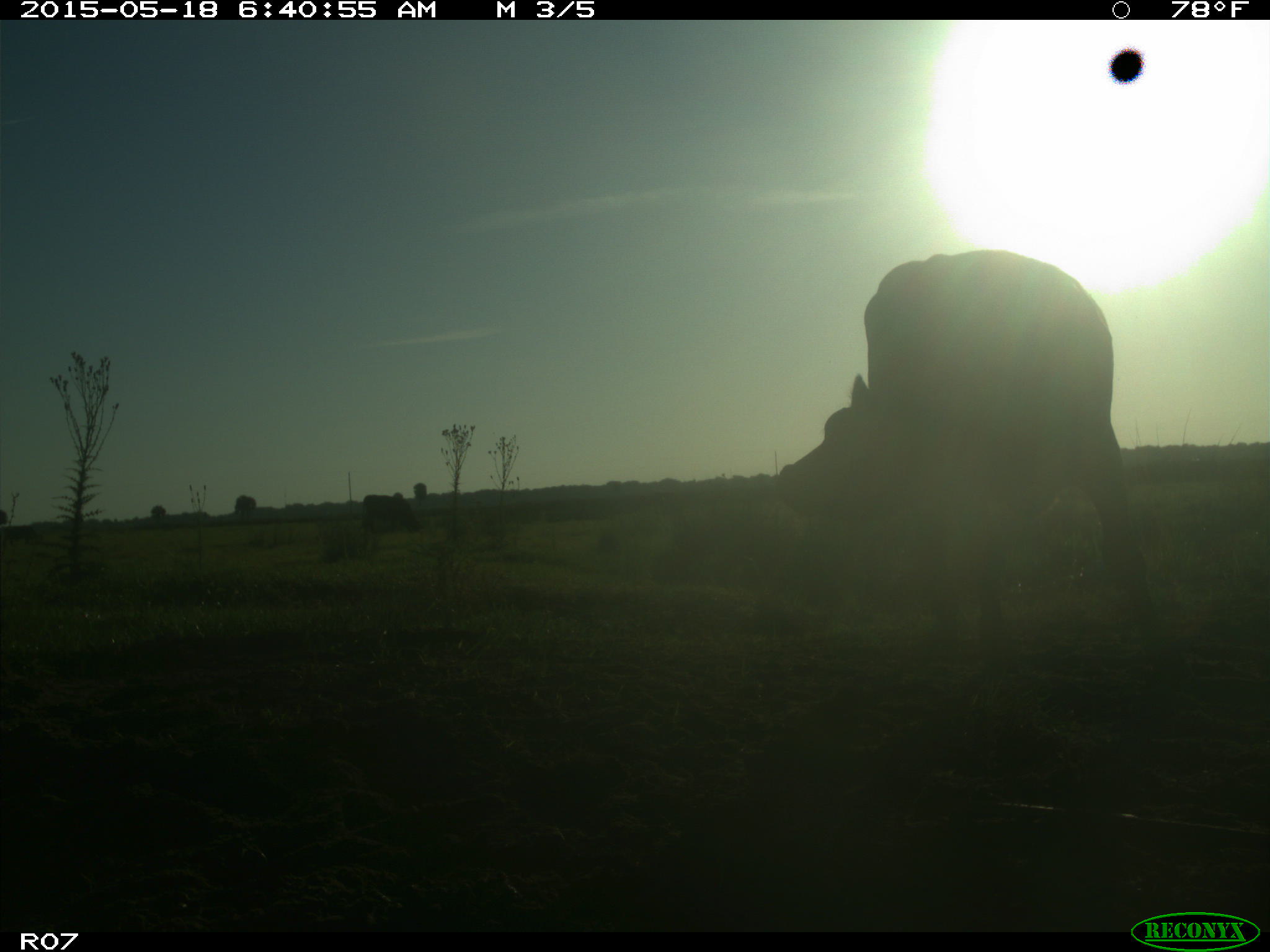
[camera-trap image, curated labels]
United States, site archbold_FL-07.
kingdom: Animalia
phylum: Chordata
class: Mammalia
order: Artiodactyla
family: Bovidae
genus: Bos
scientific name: Bos taurus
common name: domestic cow